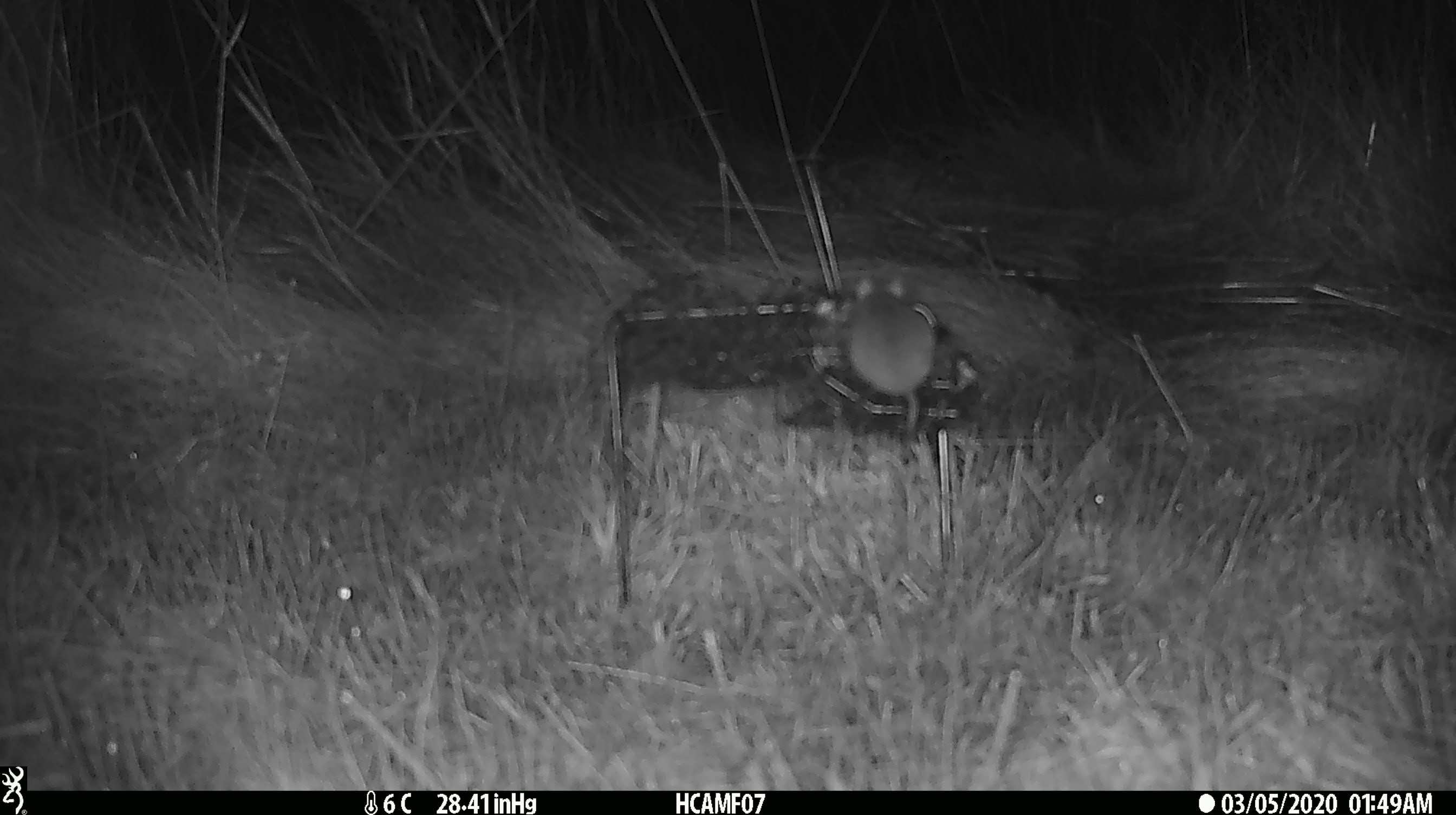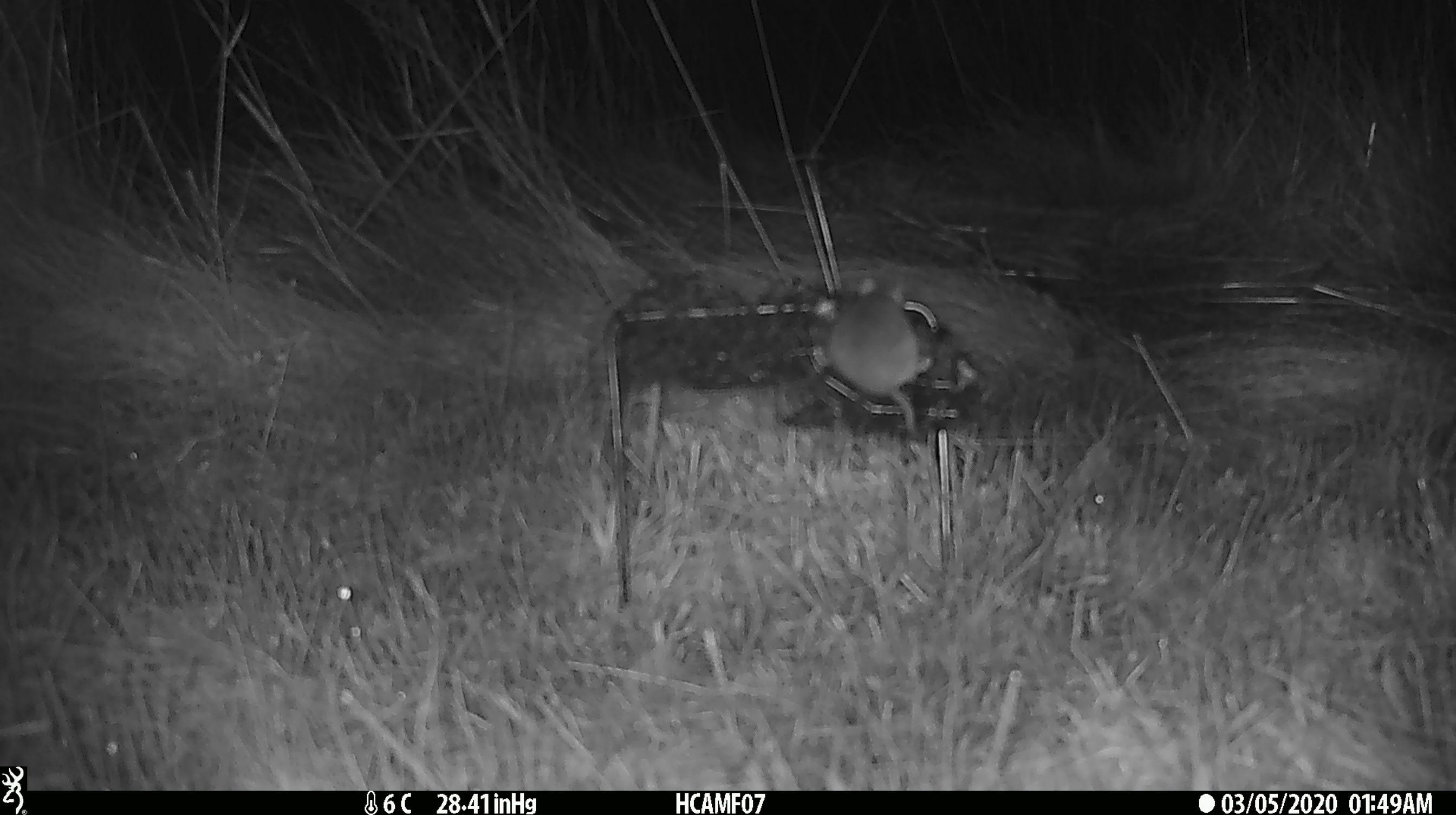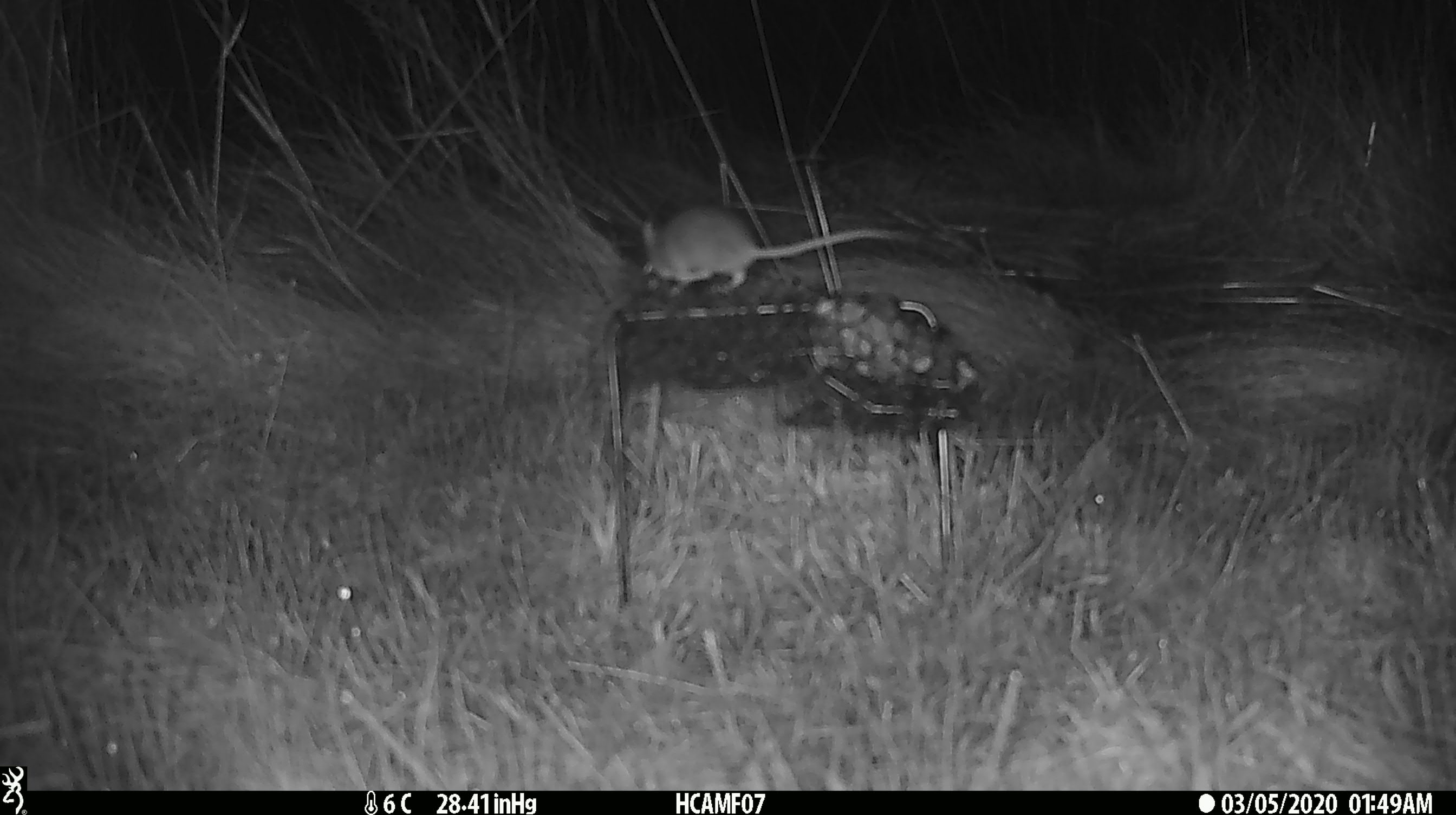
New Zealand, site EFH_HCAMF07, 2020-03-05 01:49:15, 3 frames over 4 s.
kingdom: Animalia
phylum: Chordata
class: Mammalia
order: Rodentia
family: Muridae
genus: Mus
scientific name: Mus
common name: mouse